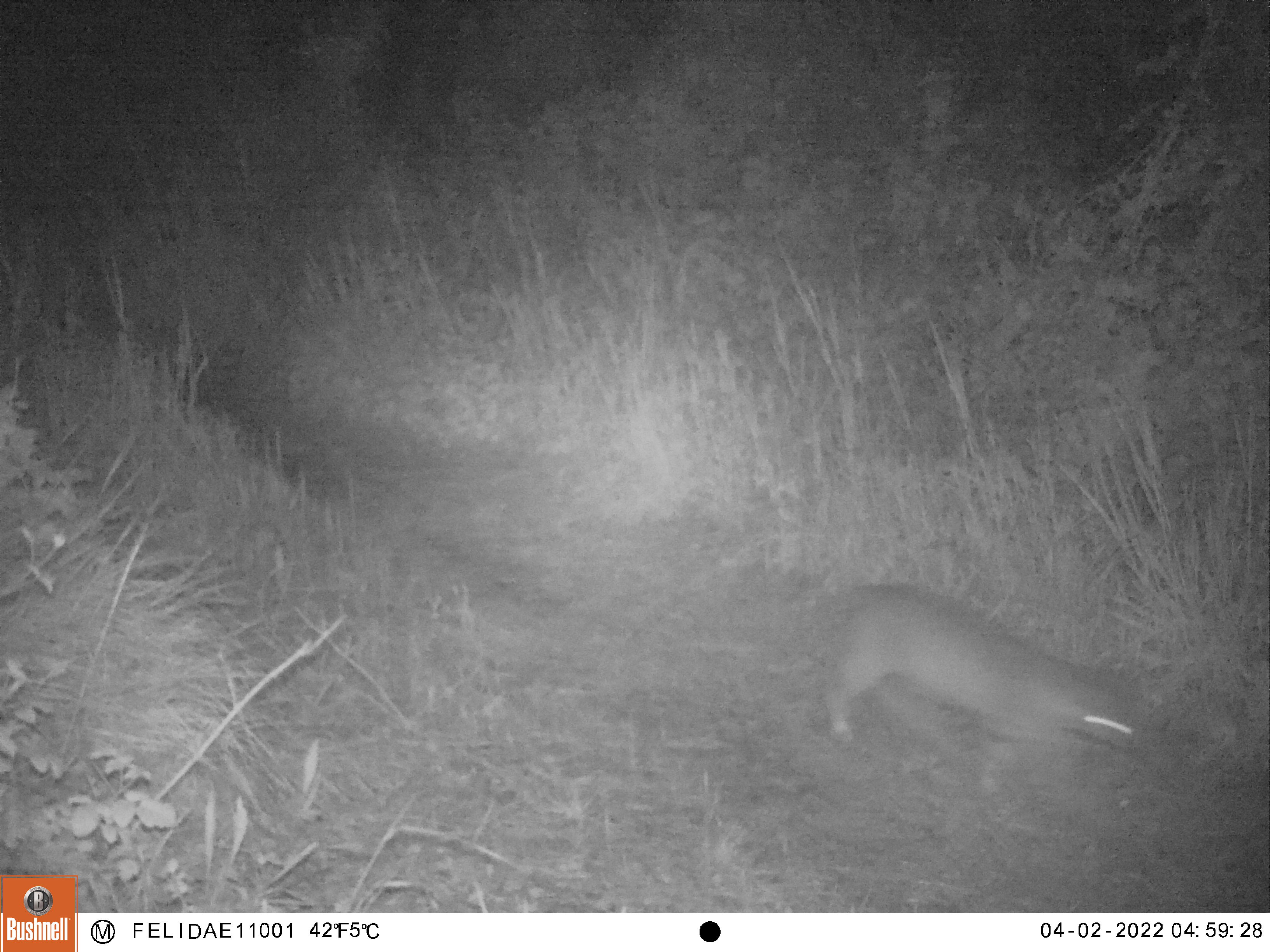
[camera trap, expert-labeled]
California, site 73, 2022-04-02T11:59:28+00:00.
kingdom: Animalia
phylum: Chordata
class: Mammalia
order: Carnivora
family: Felidae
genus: Lynx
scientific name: Lynx rufus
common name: bobcat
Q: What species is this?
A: Bobcat (Lynx rufus).